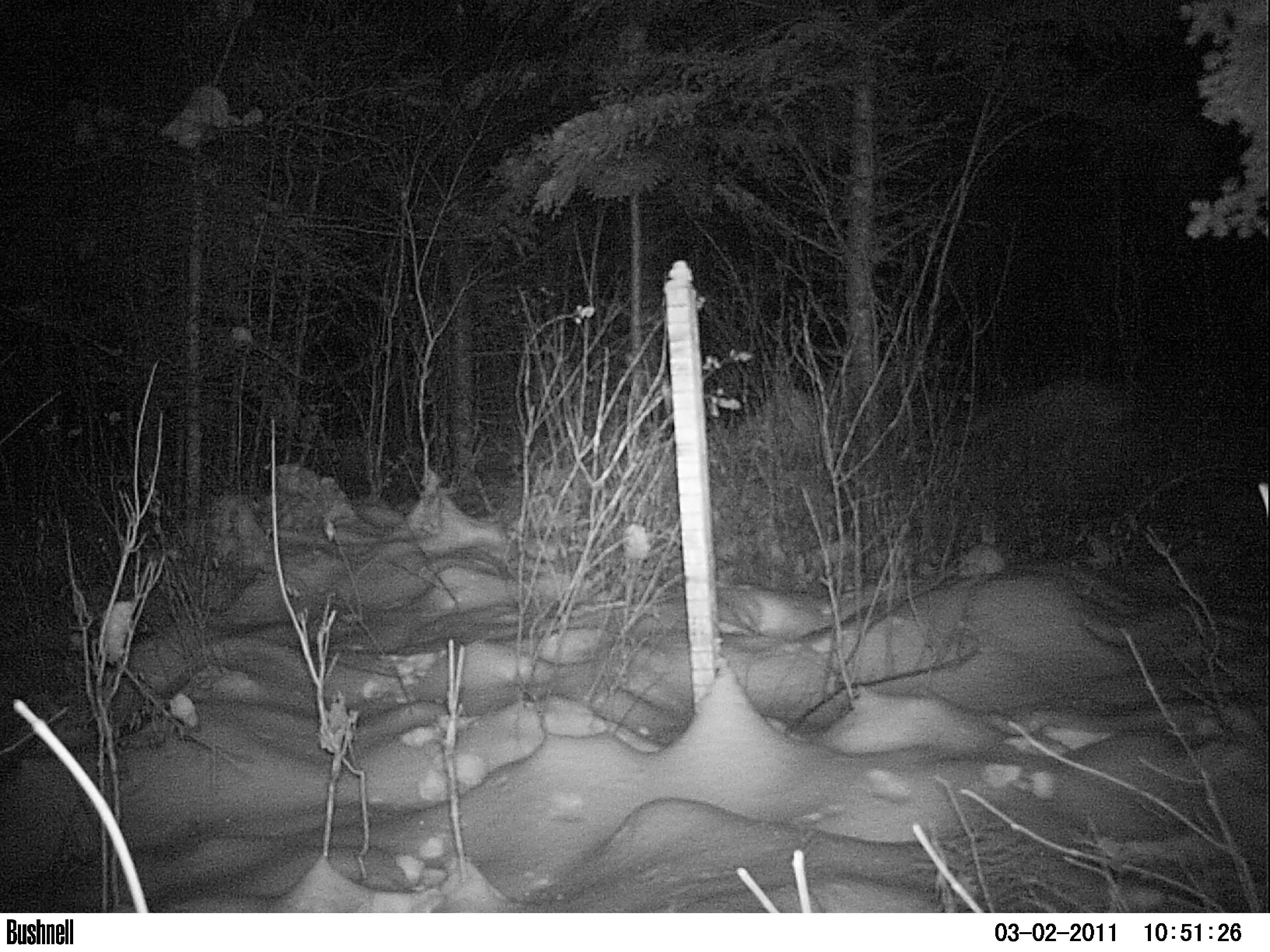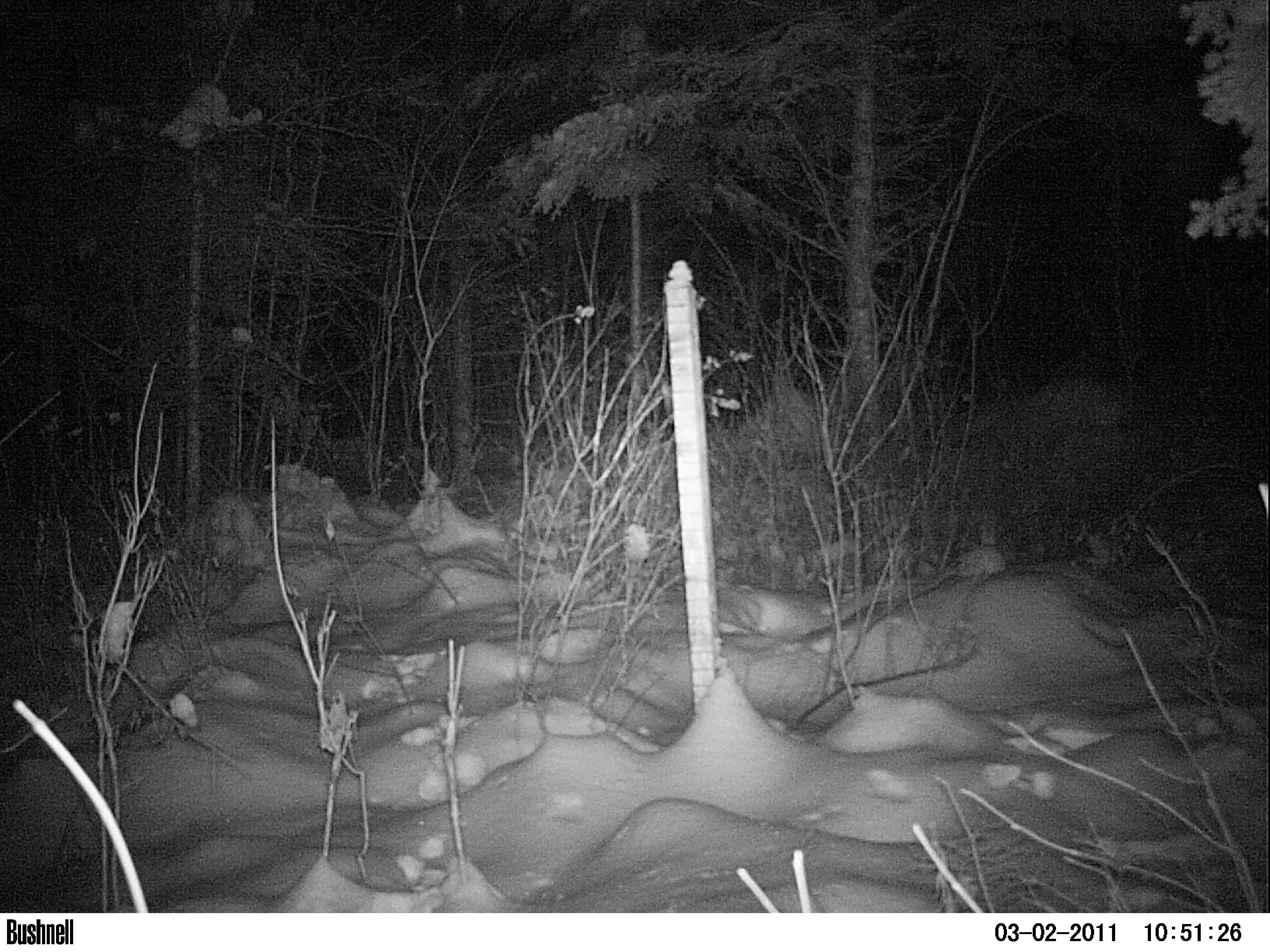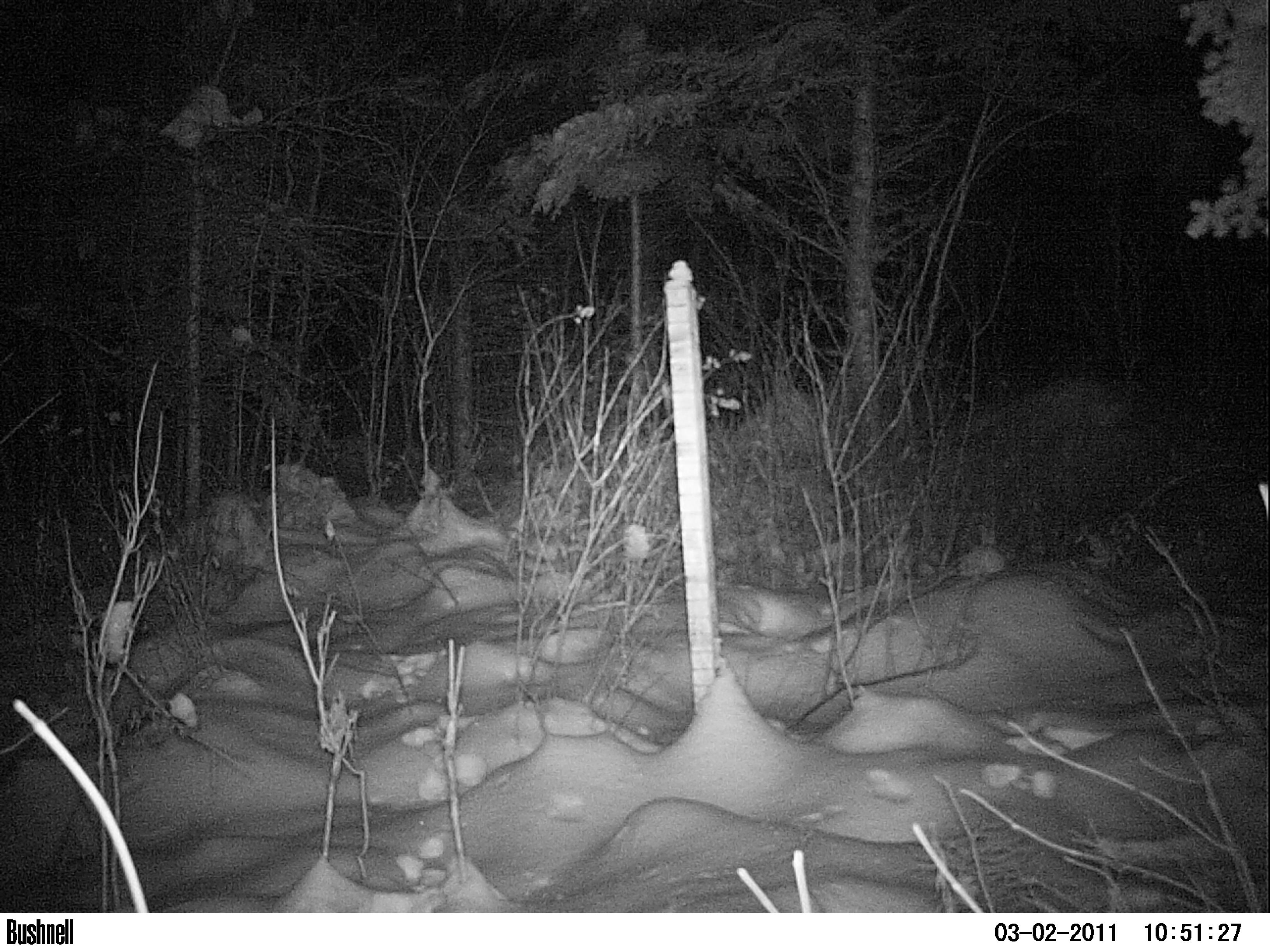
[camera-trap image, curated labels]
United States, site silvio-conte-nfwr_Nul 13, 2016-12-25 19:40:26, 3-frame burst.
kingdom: Animalia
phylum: Chordata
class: Mammalia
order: Lagomorpha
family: Leporidae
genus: Lepus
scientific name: Lepus americanus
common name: snowshoe hare